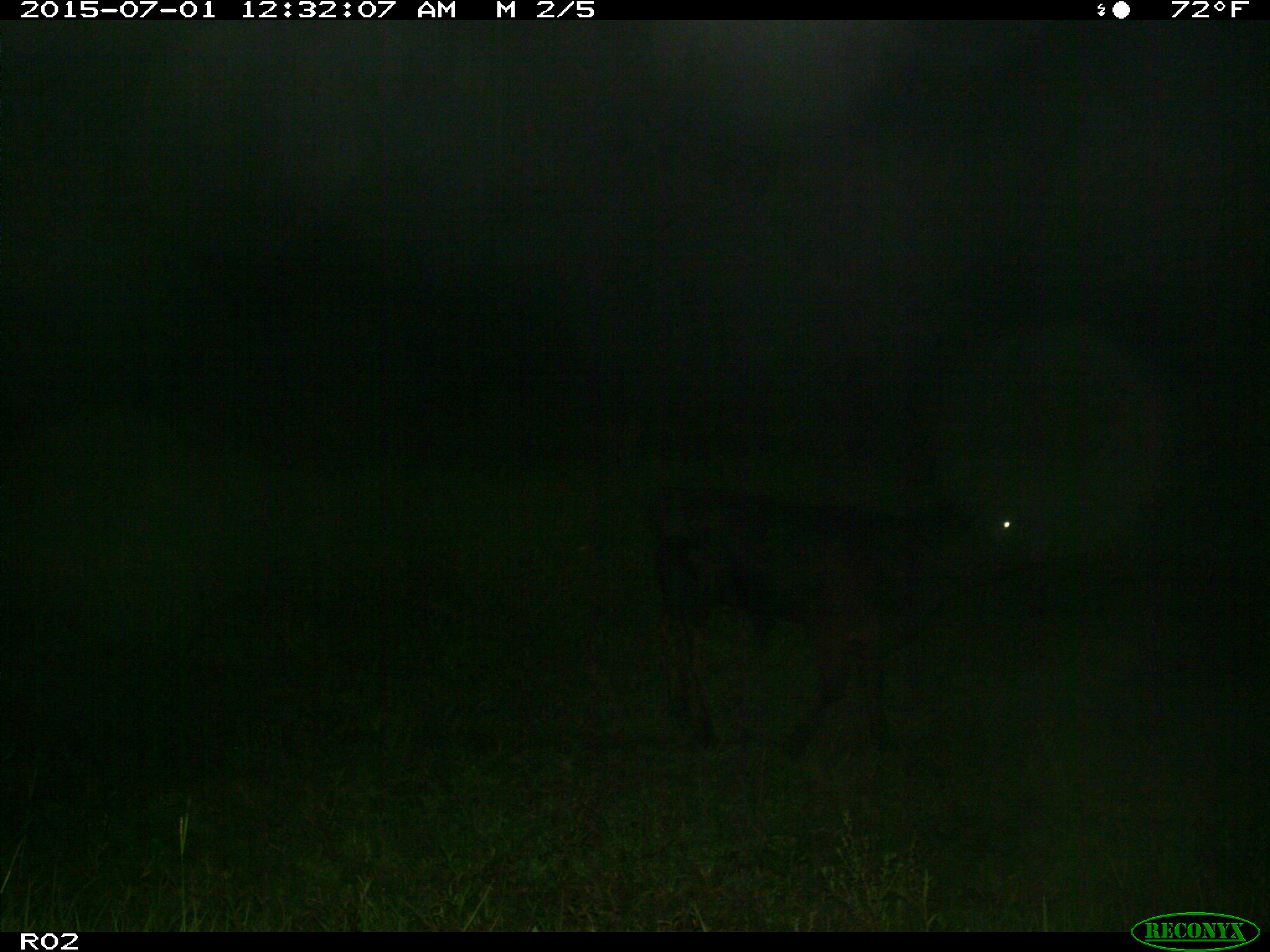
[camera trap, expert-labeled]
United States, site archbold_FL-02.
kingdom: Animalia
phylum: Chordata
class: Mammalia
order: Artiodactyla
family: Bovidae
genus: Bos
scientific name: Bos taurus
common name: domestic cow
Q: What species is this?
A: Bos taurus (domestic cow).